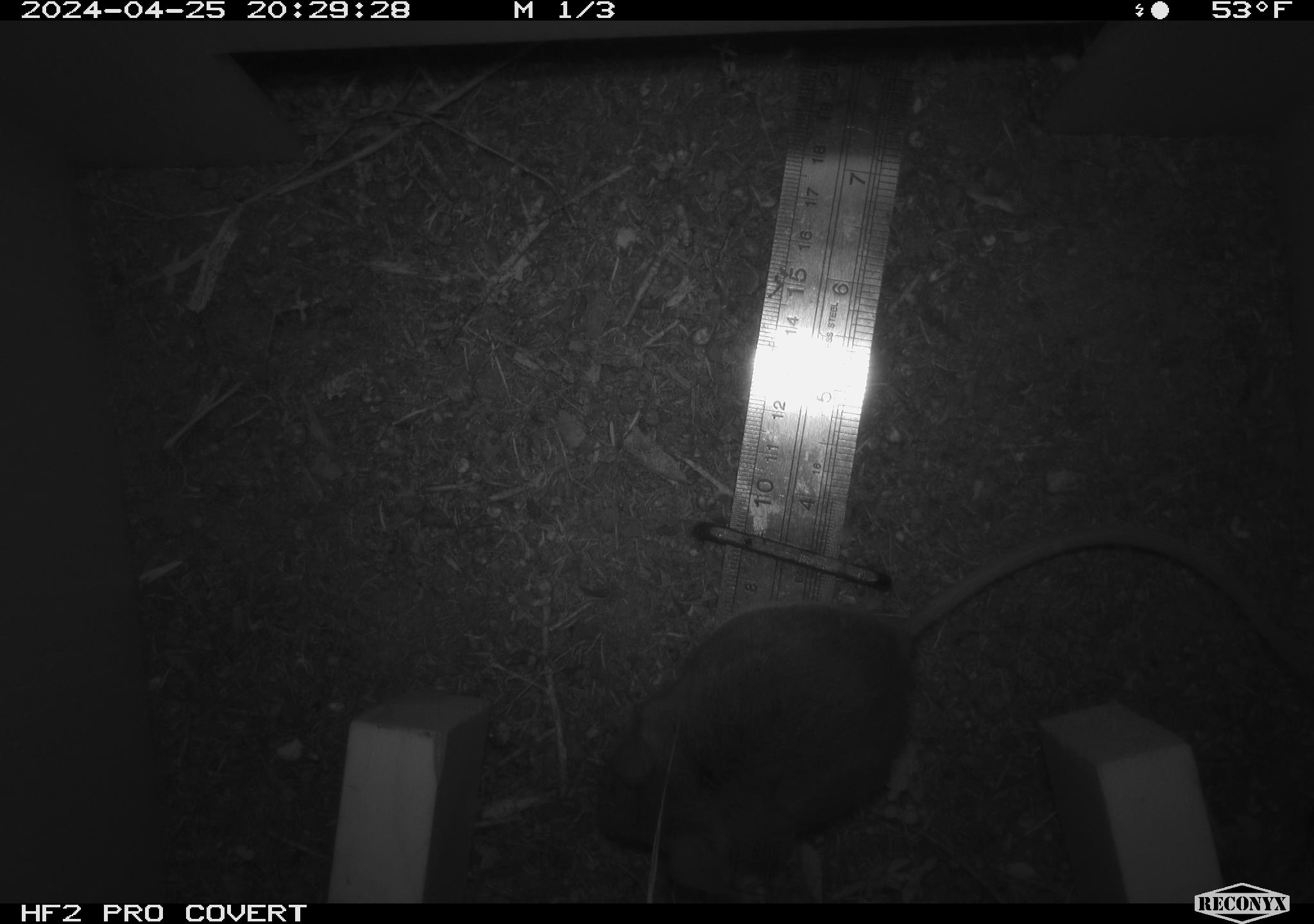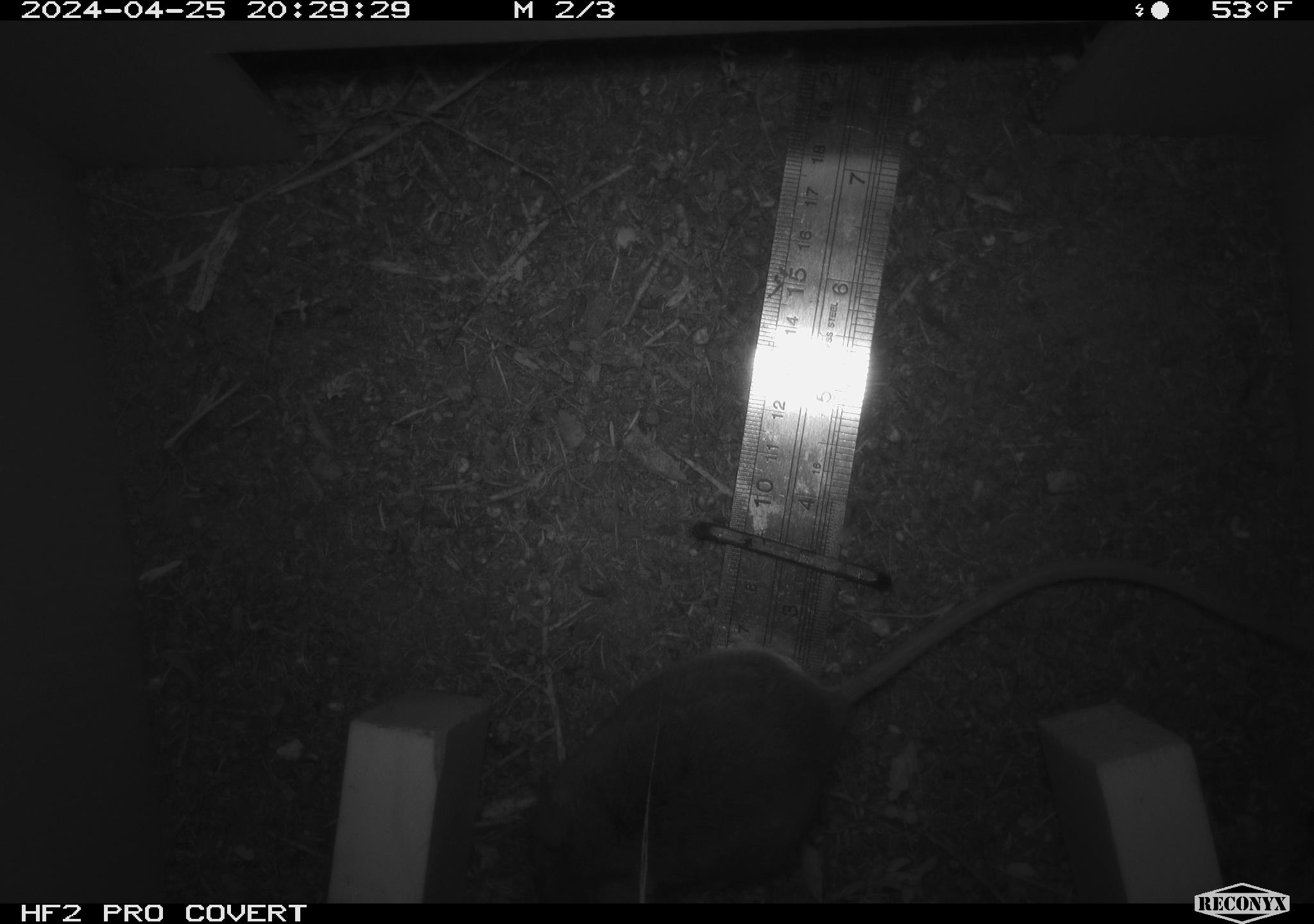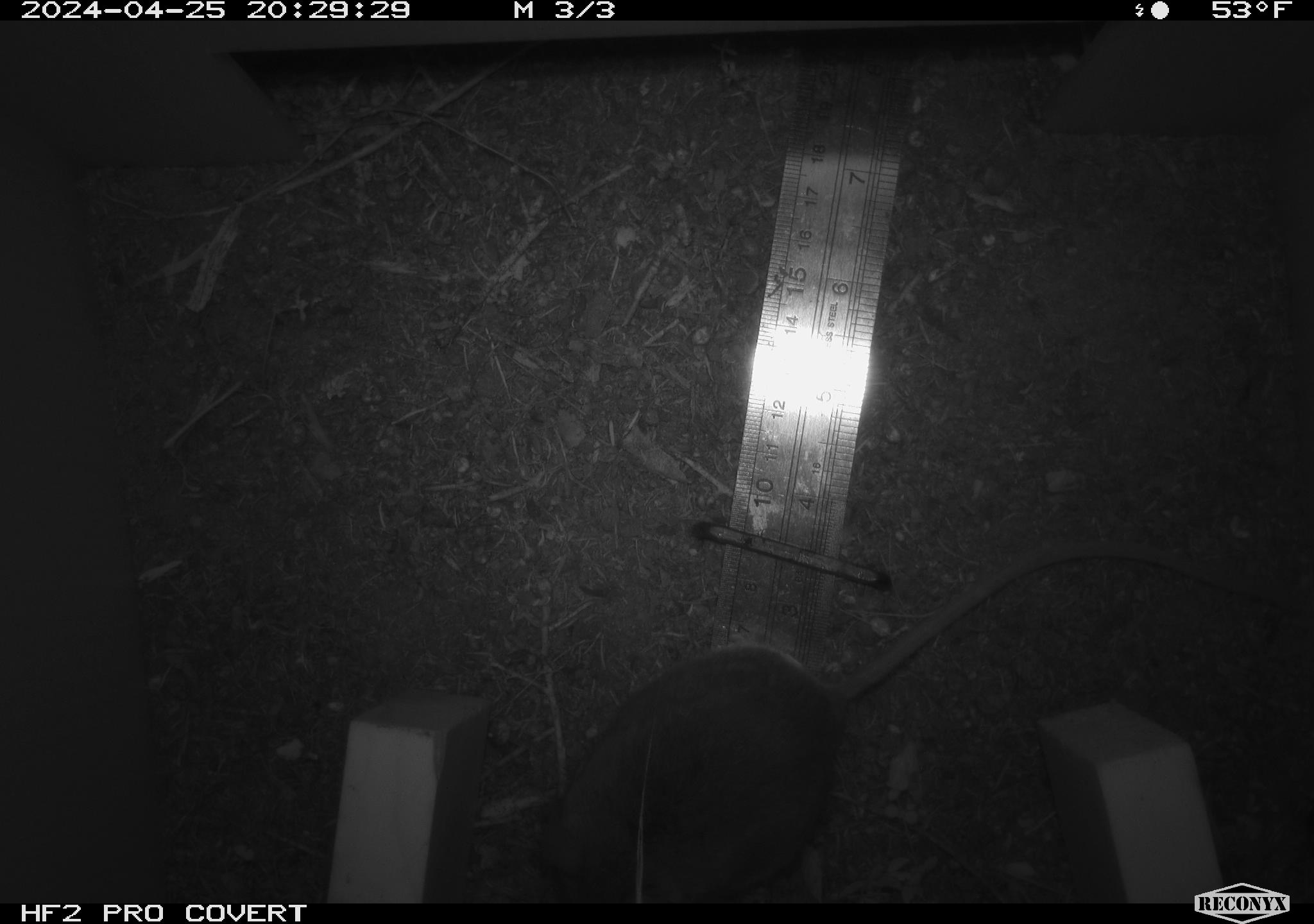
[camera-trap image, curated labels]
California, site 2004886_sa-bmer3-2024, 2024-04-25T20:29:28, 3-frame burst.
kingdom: Animalia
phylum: Chordata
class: Mammalia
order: Rodentia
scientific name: Rodentia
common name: mouse species